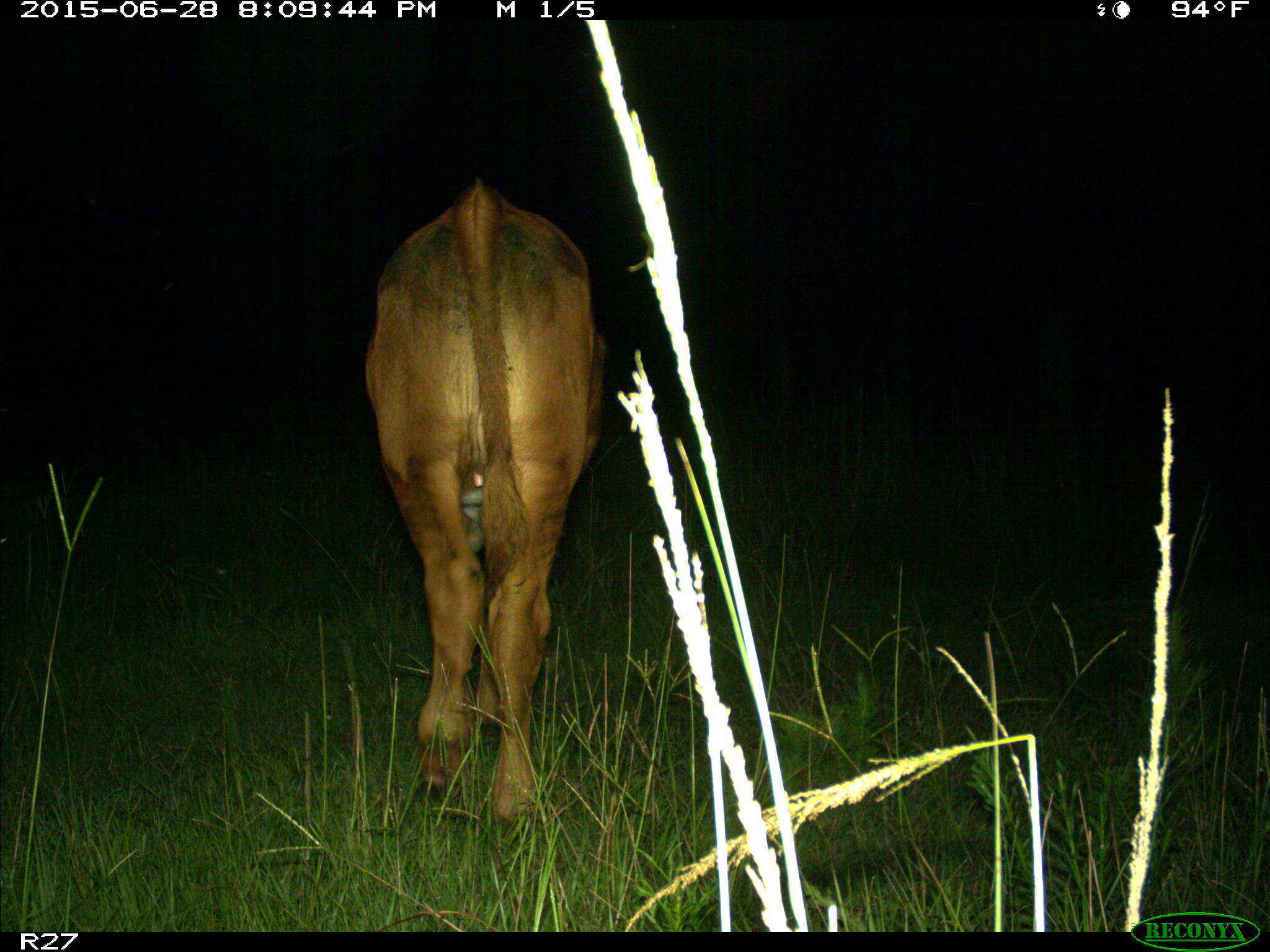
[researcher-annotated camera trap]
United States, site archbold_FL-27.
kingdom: Animalia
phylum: Chordata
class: Mammalia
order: Artiodactyla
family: Bovidae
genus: Bos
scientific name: Bos taurus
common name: domestic cow